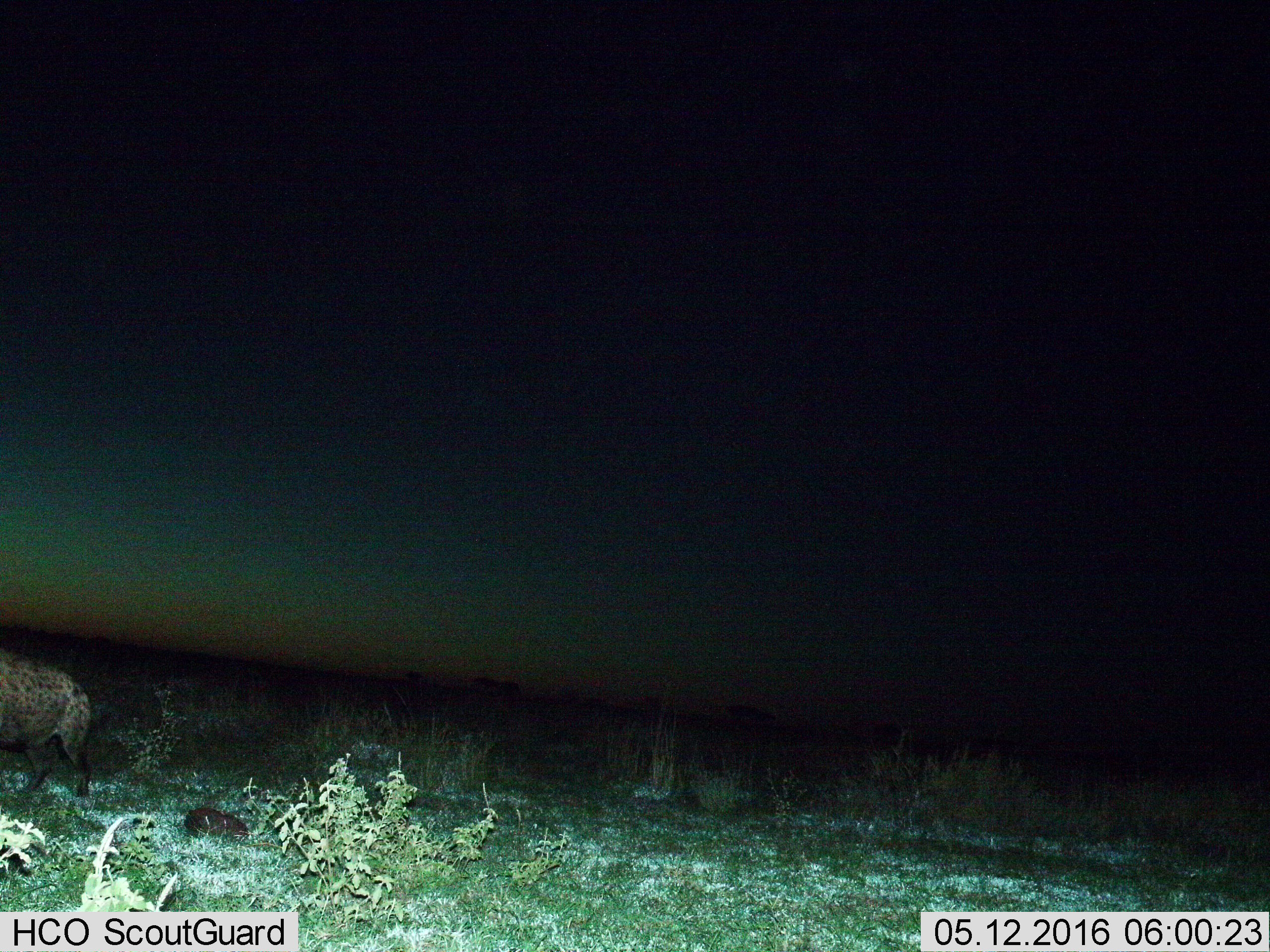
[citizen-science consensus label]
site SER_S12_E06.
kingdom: Animalia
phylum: Chordata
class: Mammalia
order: Carnivora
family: Hyaenidae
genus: Crocuta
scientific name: Crocuta crocuta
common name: spotted hyena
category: hyenaspotted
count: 1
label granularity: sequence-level